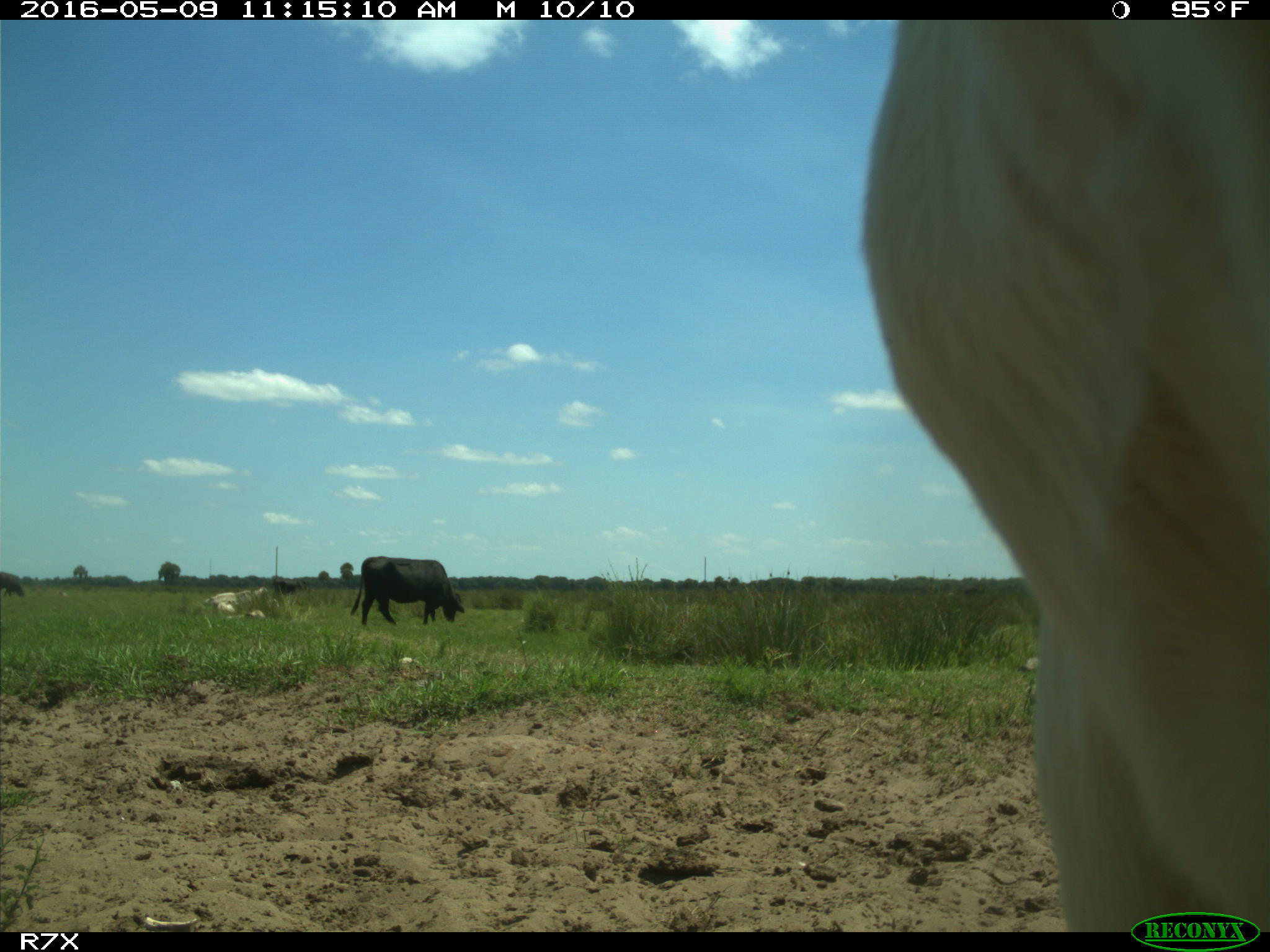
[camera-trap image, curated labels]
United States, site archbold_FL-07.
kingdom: Animalia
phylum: Chordata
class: Mammalia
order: Artiodactyla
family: Bovidae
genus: Bos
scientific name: Bos taurus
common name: domestic cow